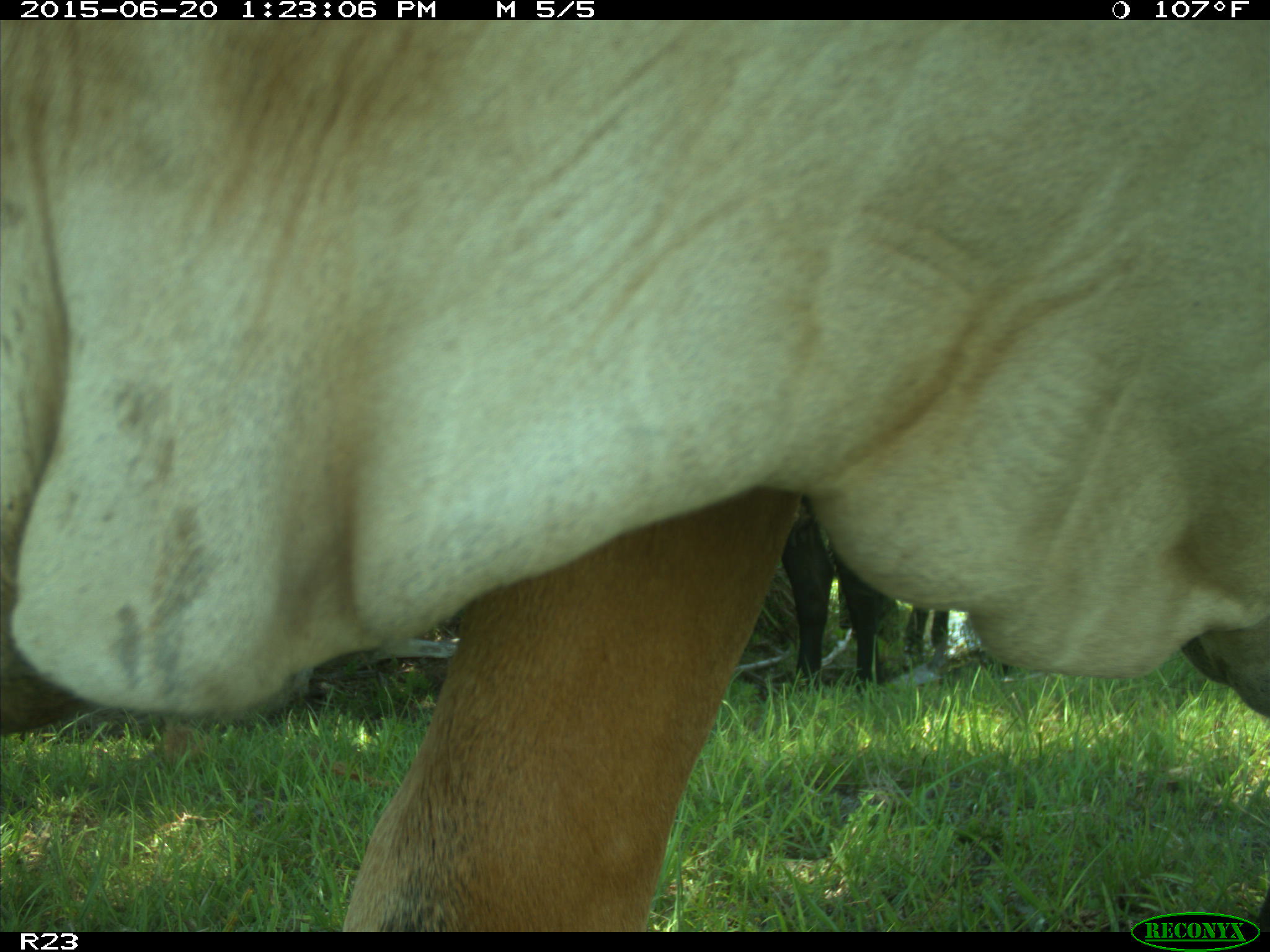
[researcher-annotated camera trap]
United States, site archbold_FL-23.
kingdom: Animalia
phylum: Chordata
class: Mammalia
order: Artiodactyla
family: Bovidae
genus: Bos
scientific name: Bos taurus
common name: domestic cow